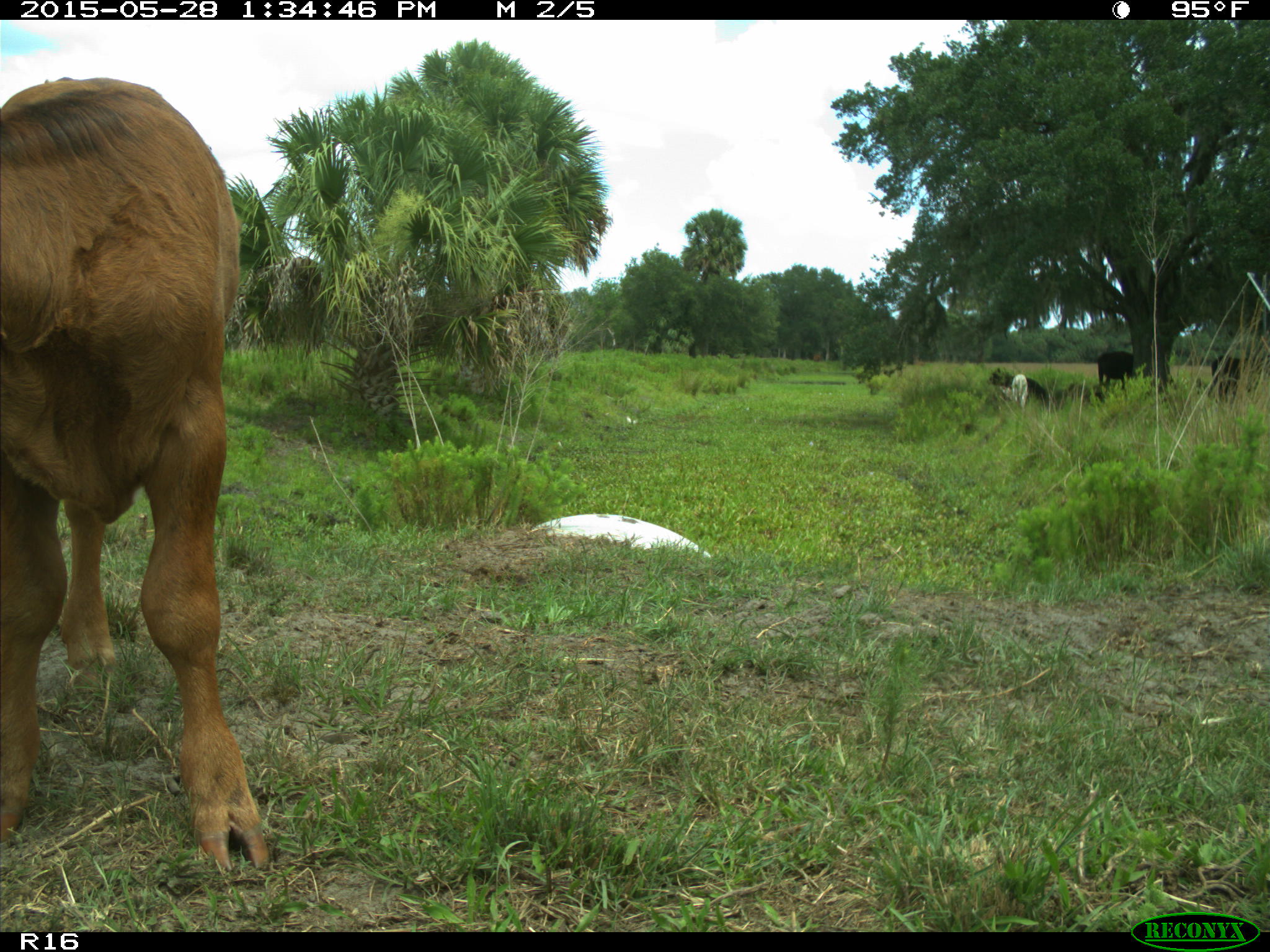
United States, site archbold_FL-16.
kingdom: Animalia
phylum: Chordata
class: Mammalia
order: Artiodactyla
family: Bovidae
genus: Bos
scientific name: Bos taurus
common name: domestic cow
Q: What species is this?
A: Bos taurus (domestic cow).